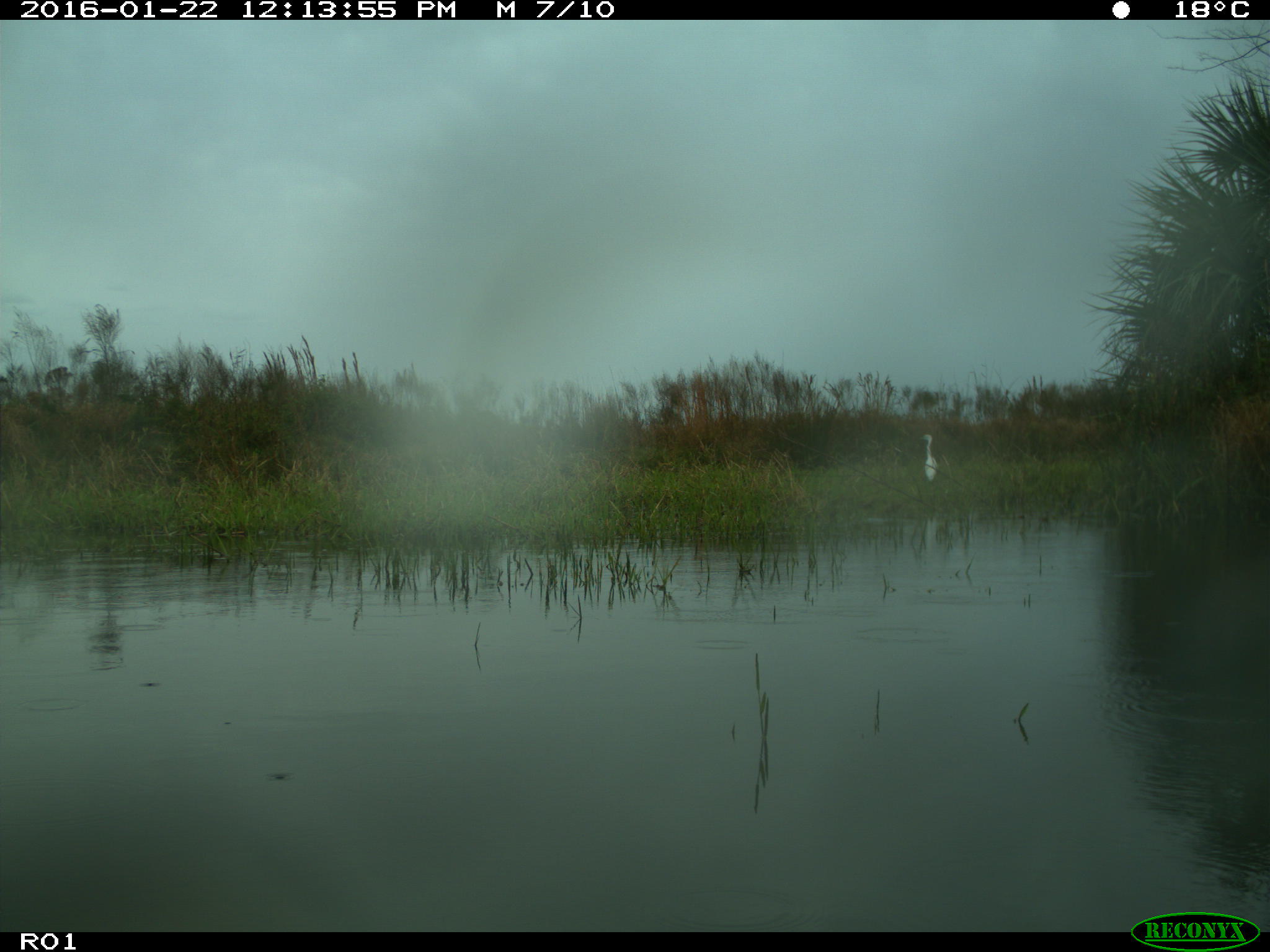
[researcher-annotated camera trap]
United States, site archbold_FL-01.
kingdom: Animalia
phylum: Chordata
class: Aves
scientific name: Aves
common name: birds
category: unidentified bird